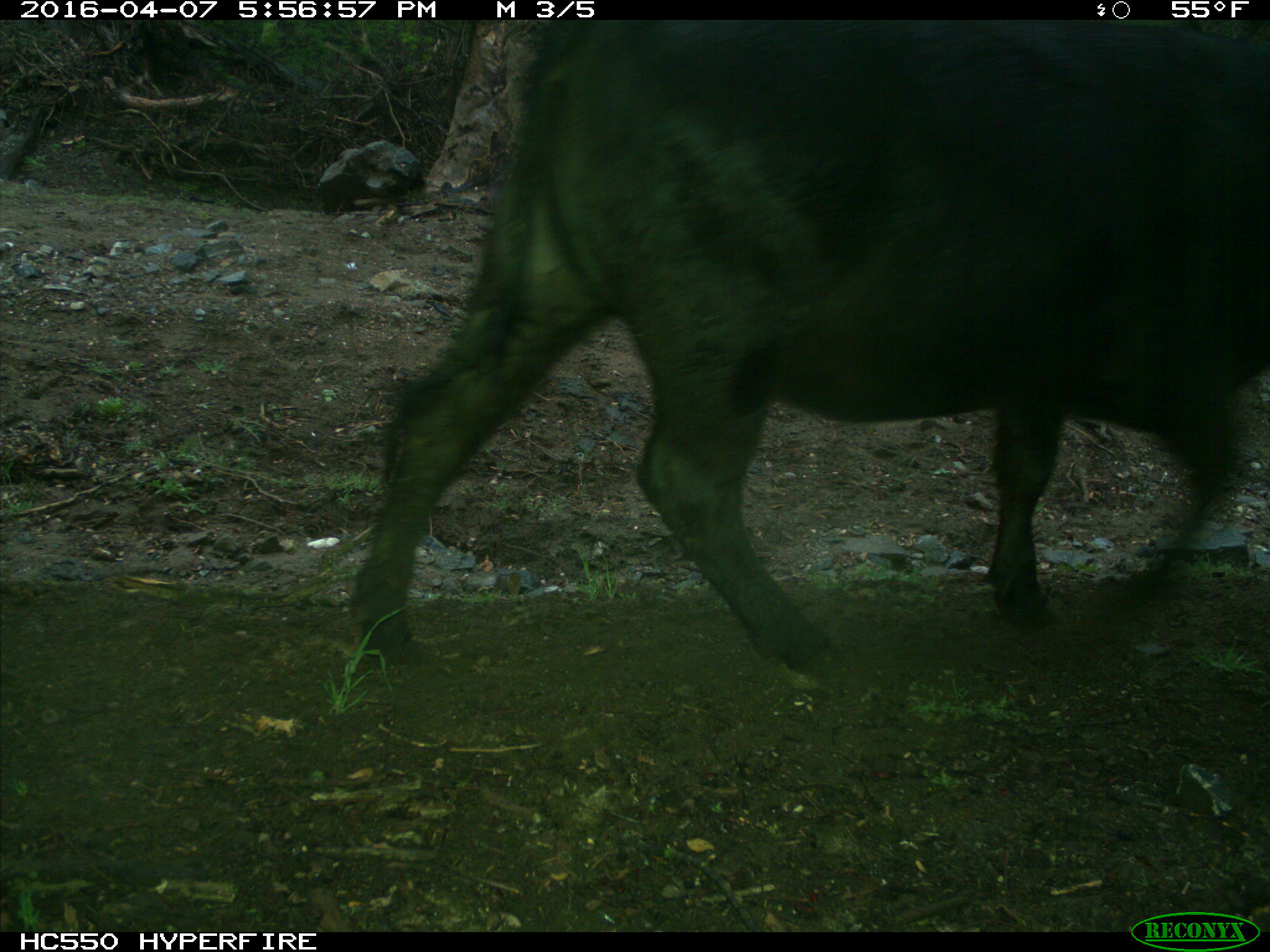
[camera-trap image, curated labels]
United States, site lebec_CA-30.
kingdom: Animalia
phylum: Chordata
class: Mammalia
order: Artiodactyla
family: Bovidae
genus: Bos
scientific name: Bos taurus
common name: domestic cow